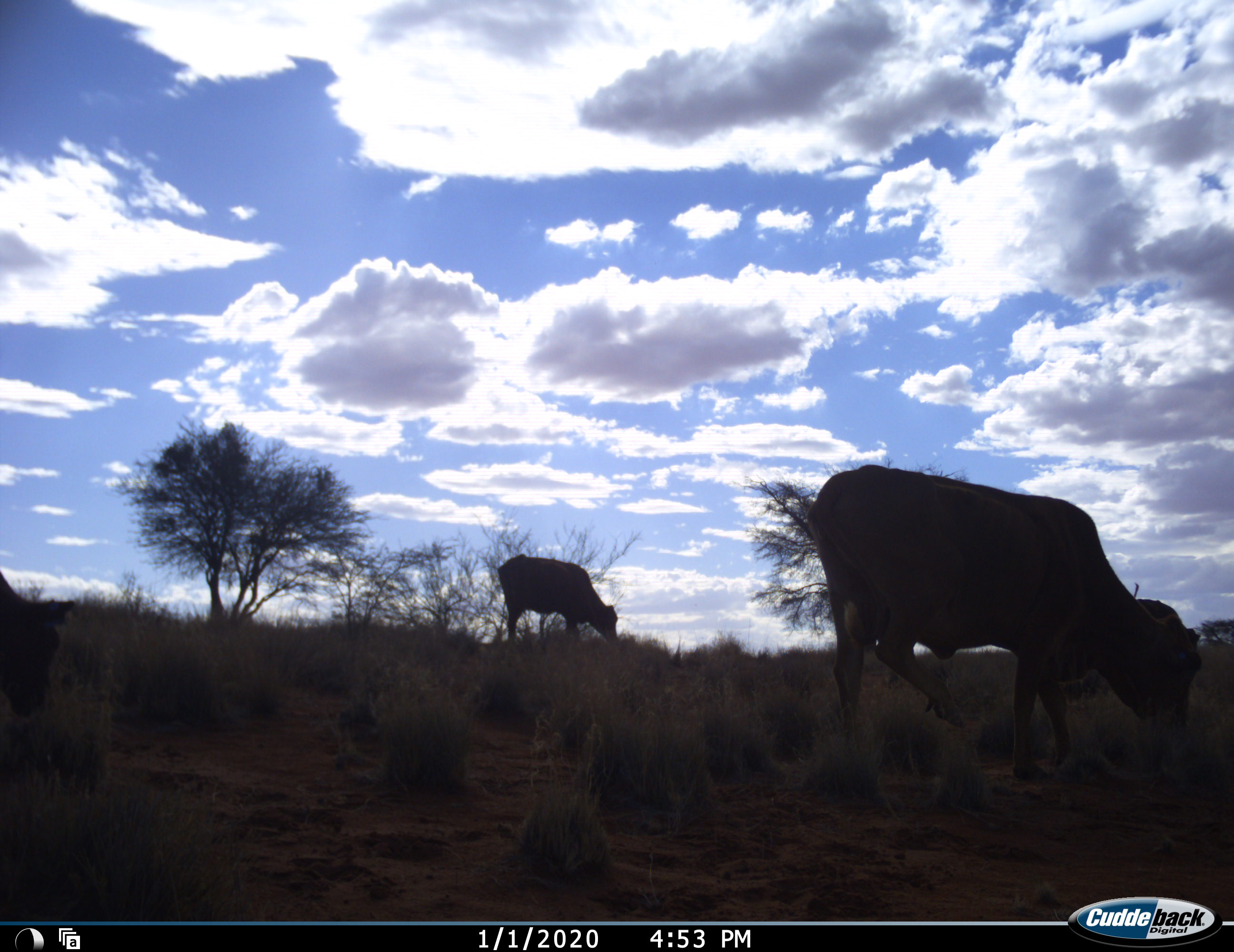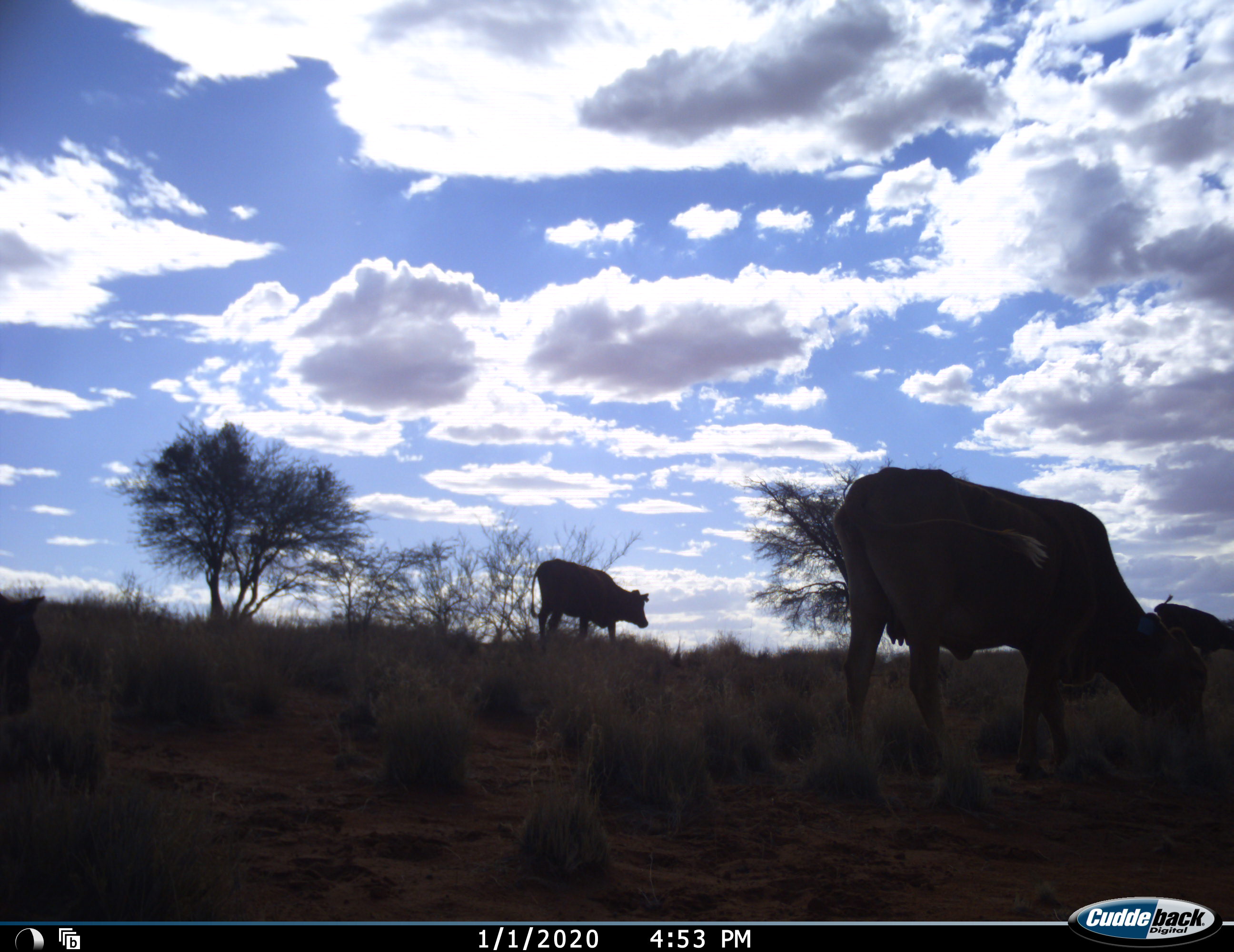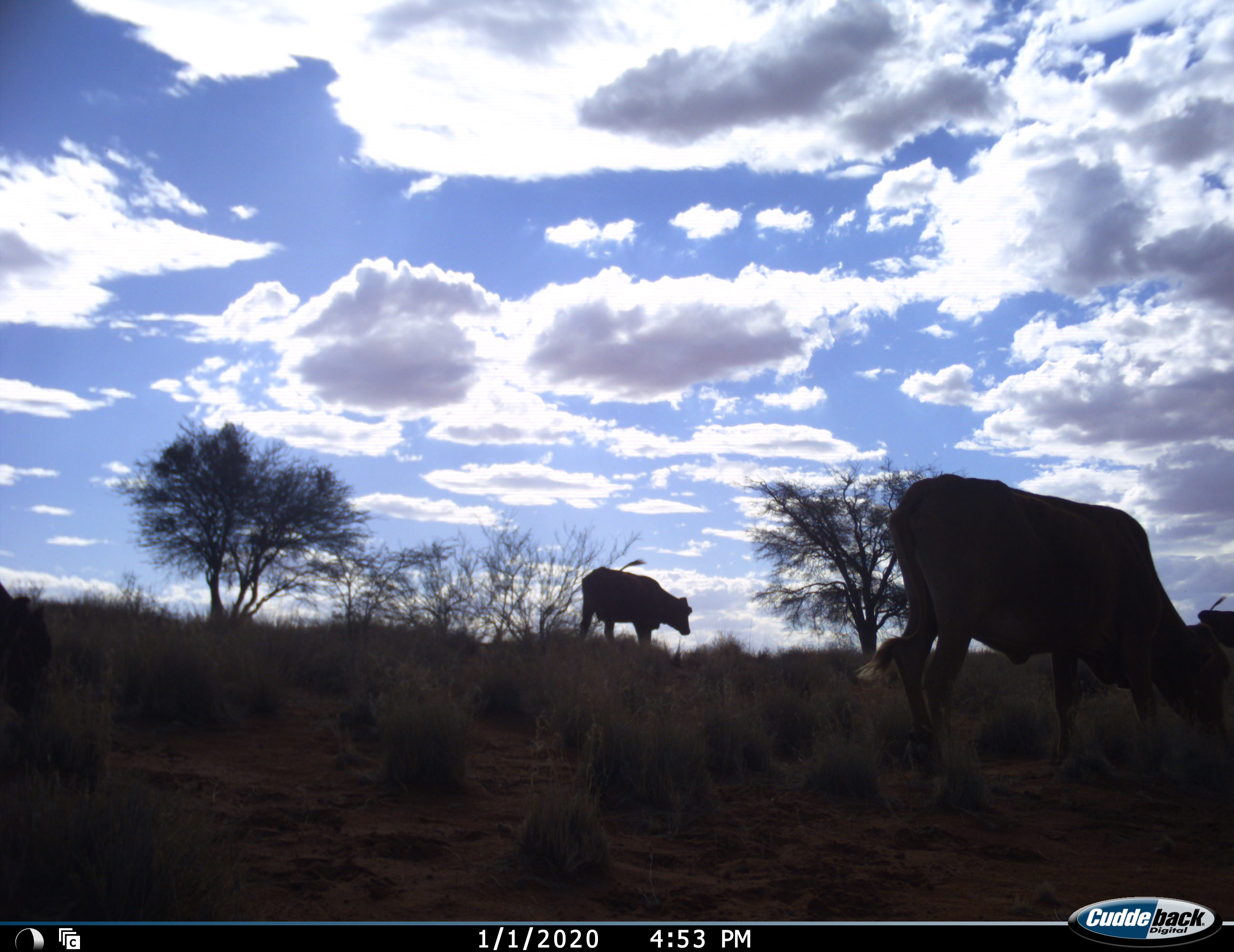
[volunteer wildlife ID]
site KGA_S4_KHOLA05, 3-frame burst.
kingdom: Animalia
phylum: Chordata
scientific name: Vertebrata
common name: domestic animal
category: domesticanimal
Domesticanimal (domestic animal) (Vertebrata), count 4. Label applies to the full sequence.